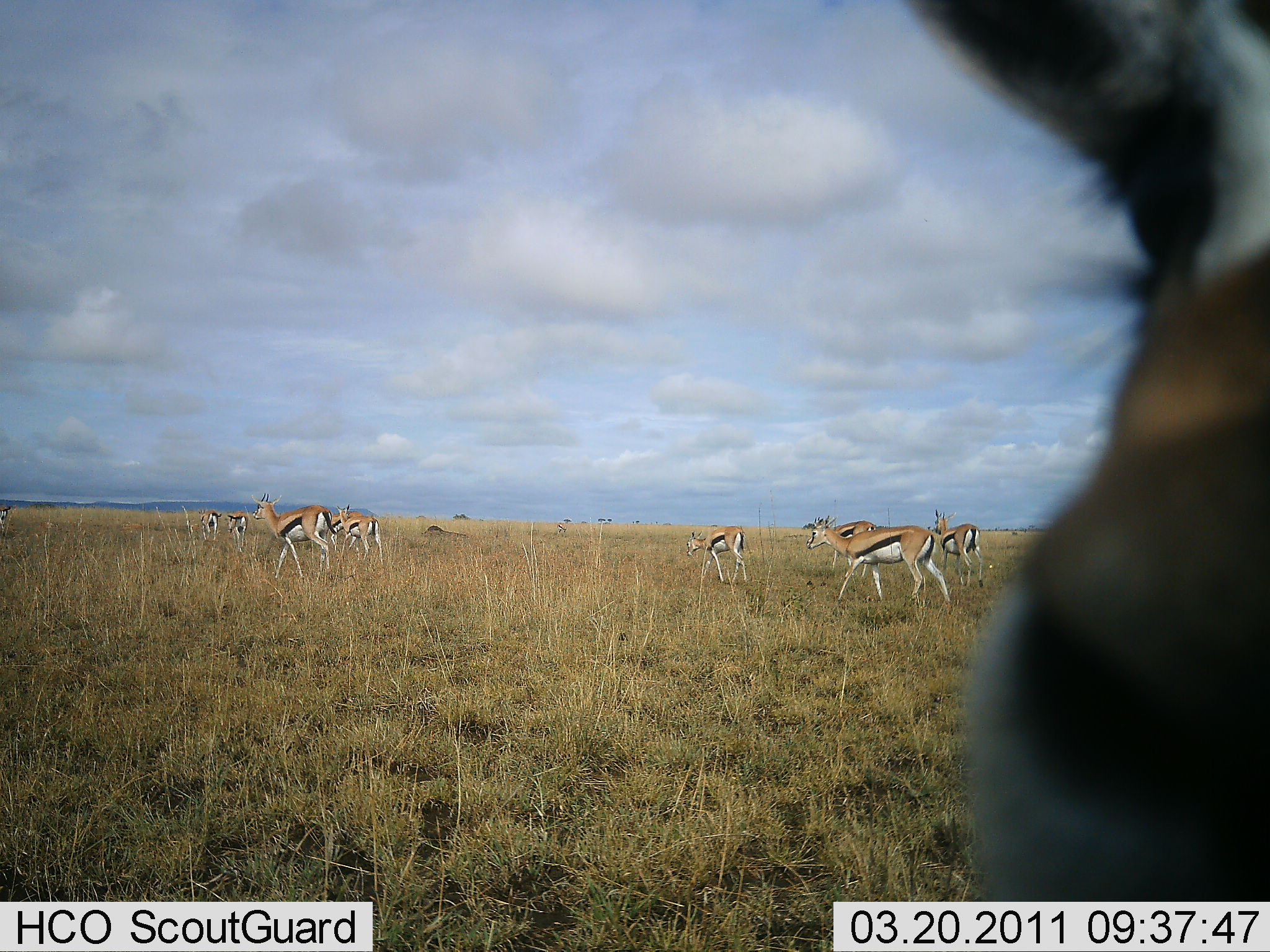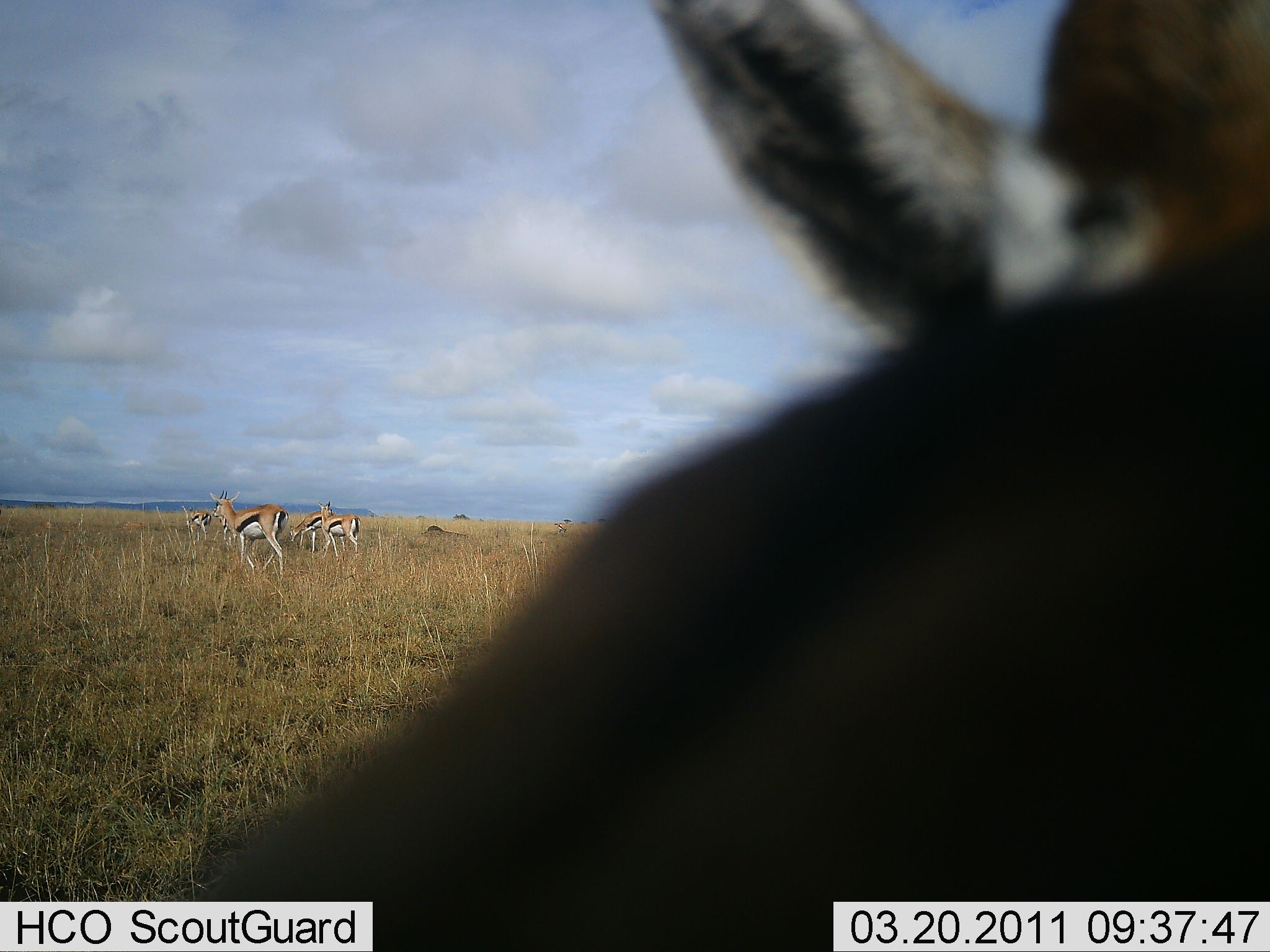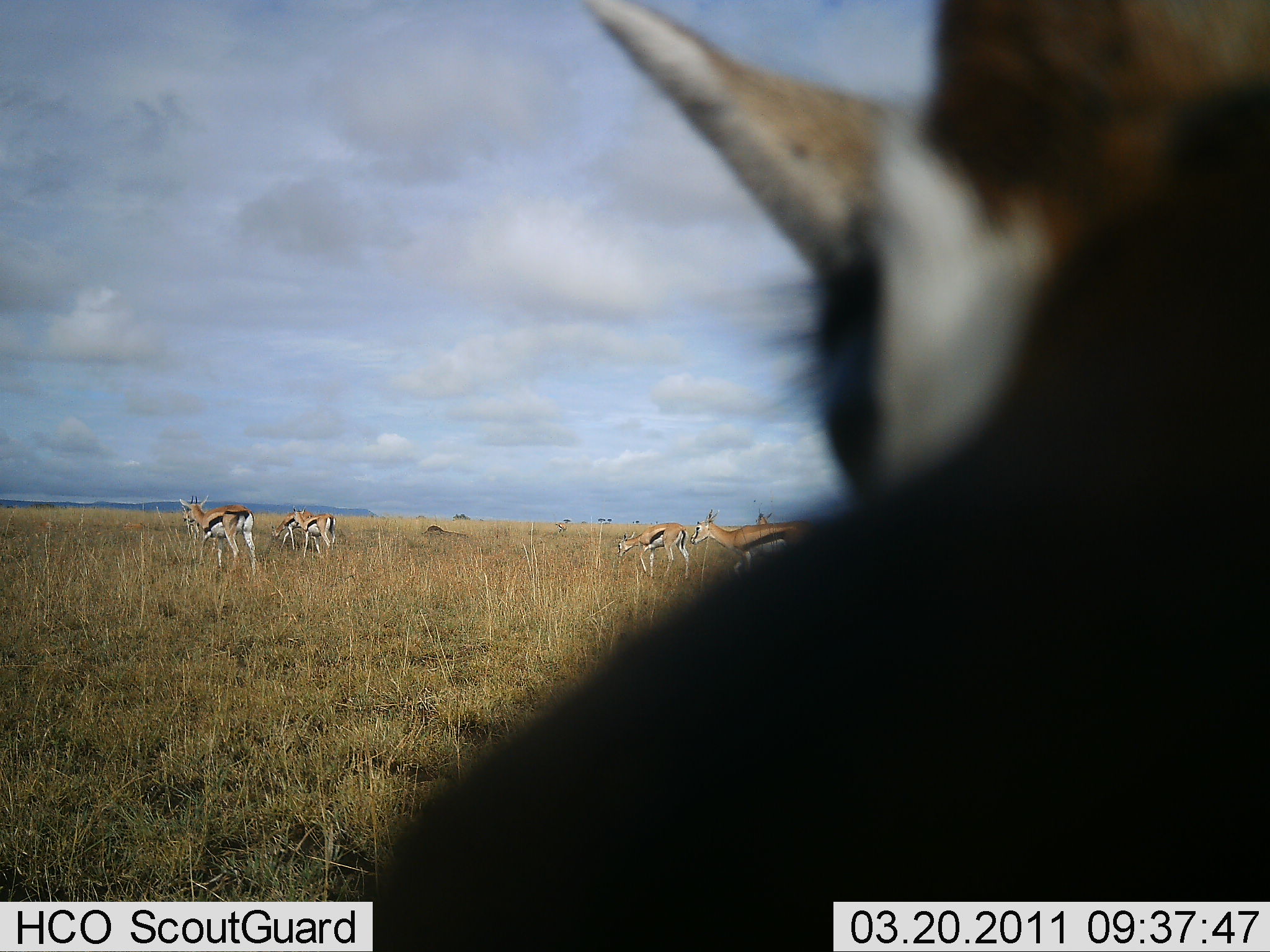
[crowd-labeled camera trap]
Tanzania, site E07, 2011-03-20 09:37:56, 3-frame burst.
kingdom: Animalia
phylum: Chordata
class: Mammalia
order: Artiodactyla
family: Bovidae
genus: Eudorcas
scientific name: Eudorcas thomsonii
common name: thomson's gazelle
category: gazellethomsons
Gazellethomsons (thomson's gazelle) (Eudorcas thomsonii), count 9. Behavior (volunteer vote fractions): standing 0%, resting 0%, moving 100%, interacting 18%. Young present (vote fraction): 9%. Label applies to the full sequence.